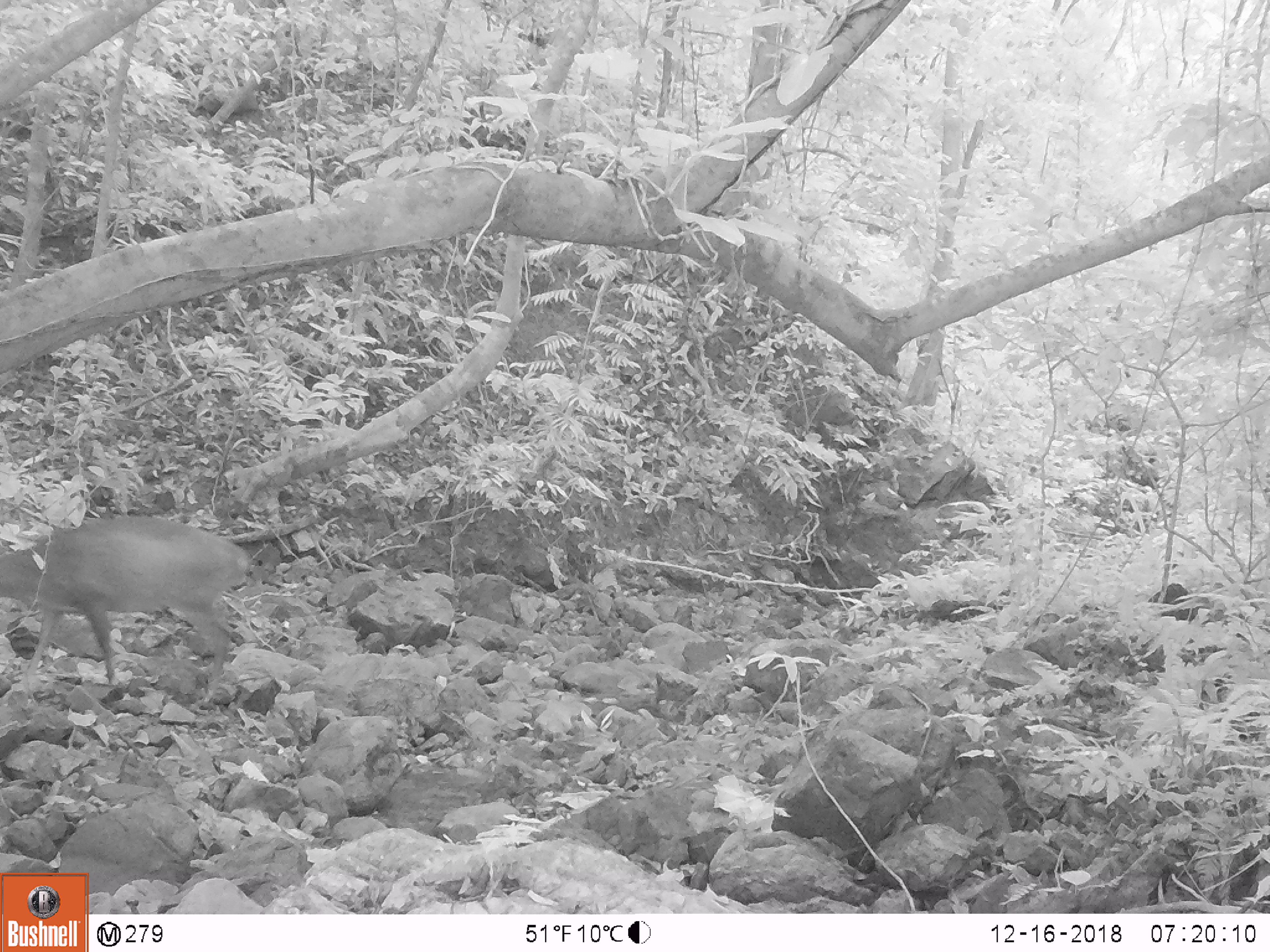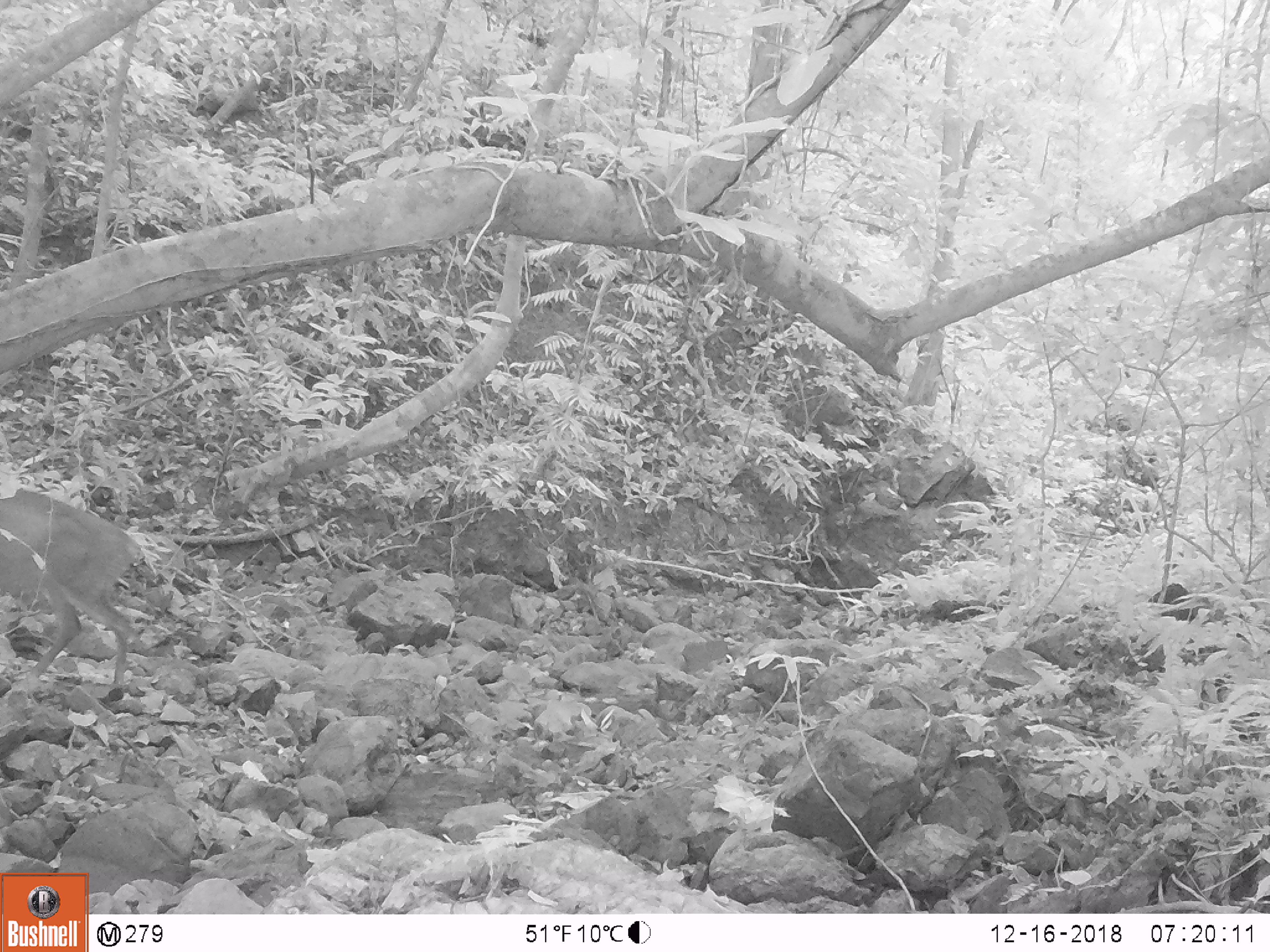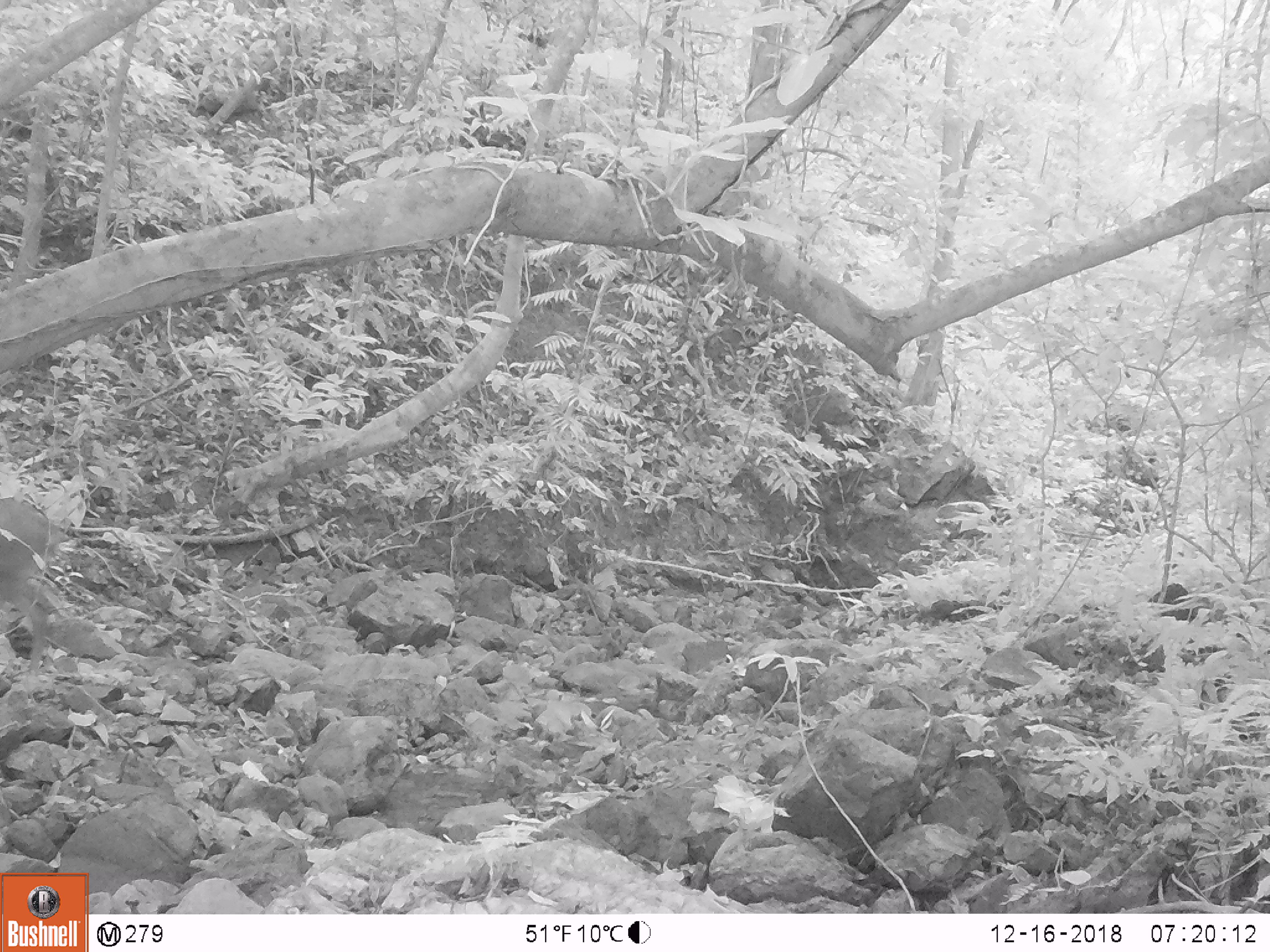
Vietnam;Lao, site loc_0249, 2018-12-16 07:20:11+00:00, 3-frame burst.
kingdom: Animalia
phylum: Chordata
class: Mammalia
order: Artiodactyla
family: Cervidae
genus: Muntiacus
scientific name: Muntiacus vuquangensis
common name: large-antlered muntjac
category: large antlered muntjac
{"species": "large antlered muntjac (large-antlered muntjac) (Muntiacus vuquangensis)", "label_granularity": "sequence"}